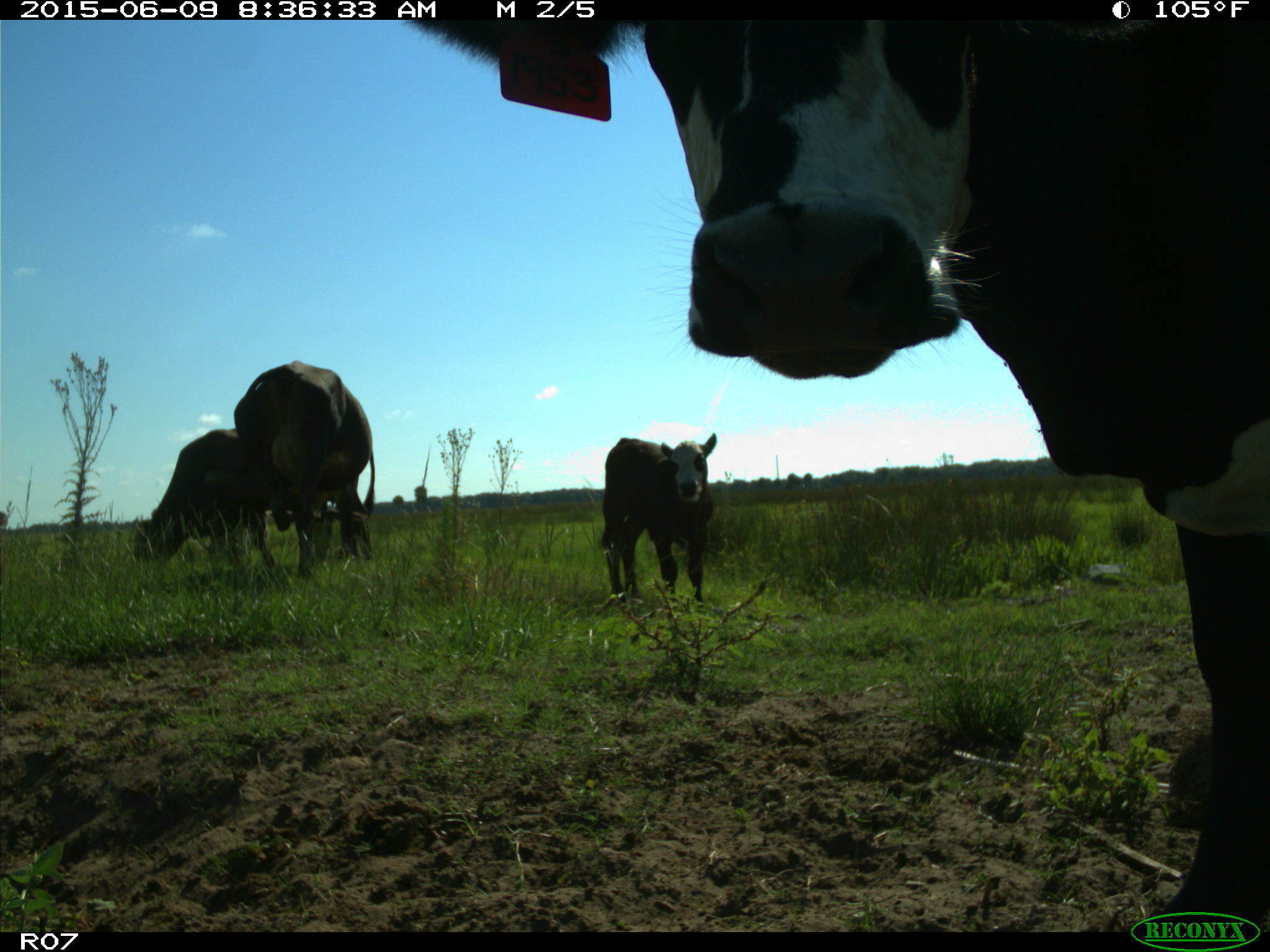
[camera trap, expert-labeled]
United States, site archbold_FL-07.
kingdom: Animalia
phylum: Chordata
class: Mammalia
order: Artiodactyla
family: Bovidae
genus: Bos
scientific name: Bos taurus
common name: domestic cow